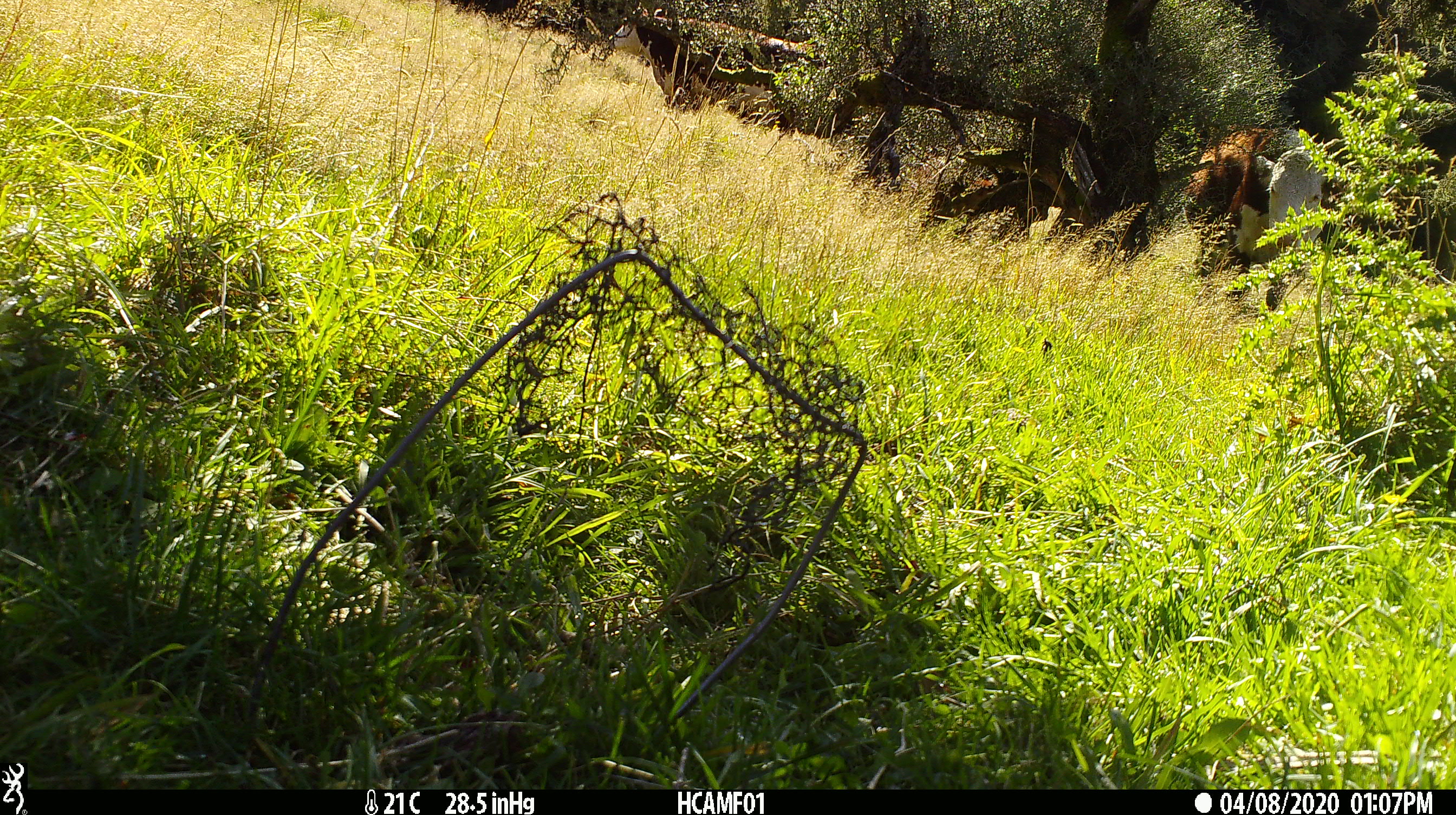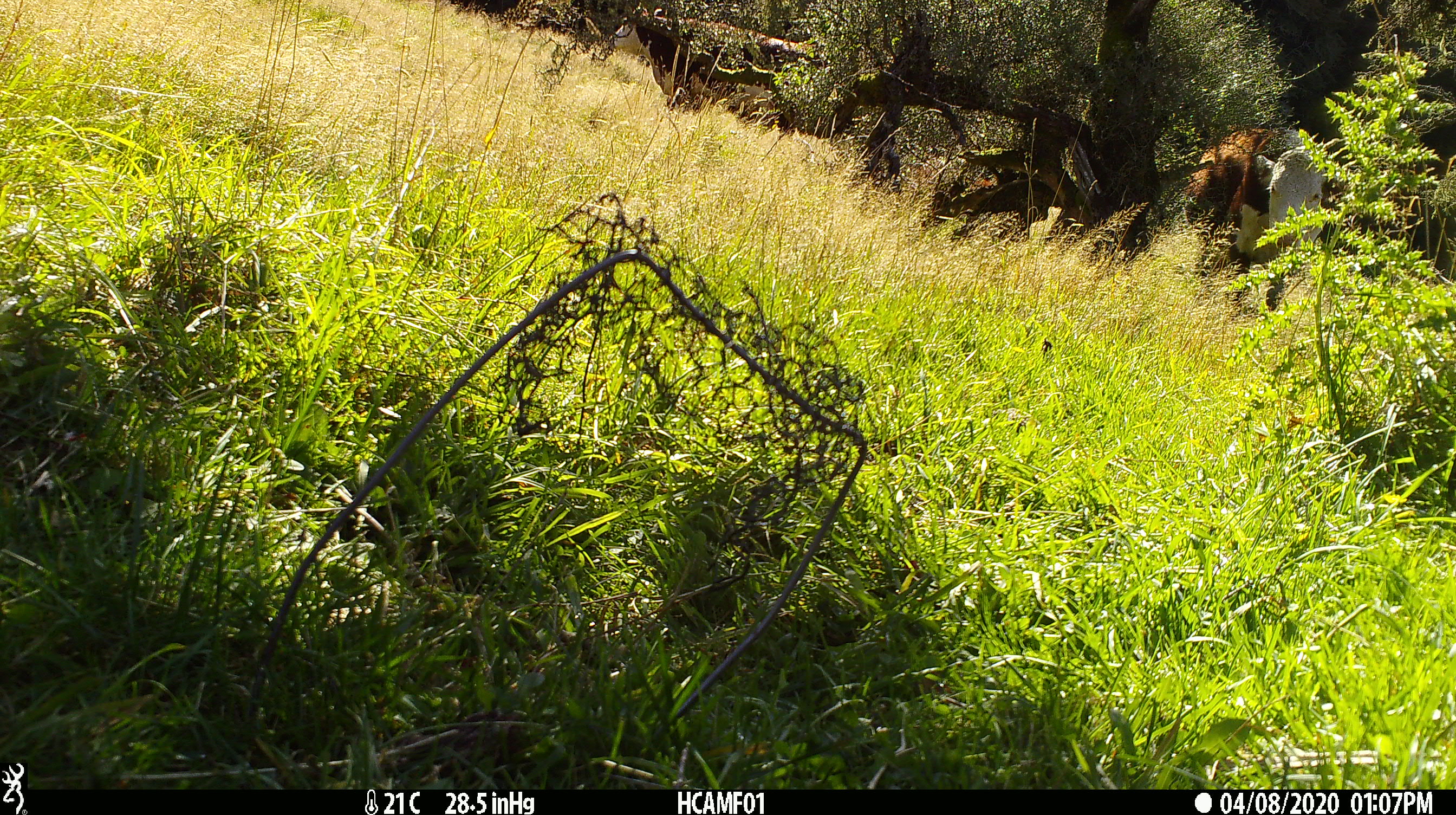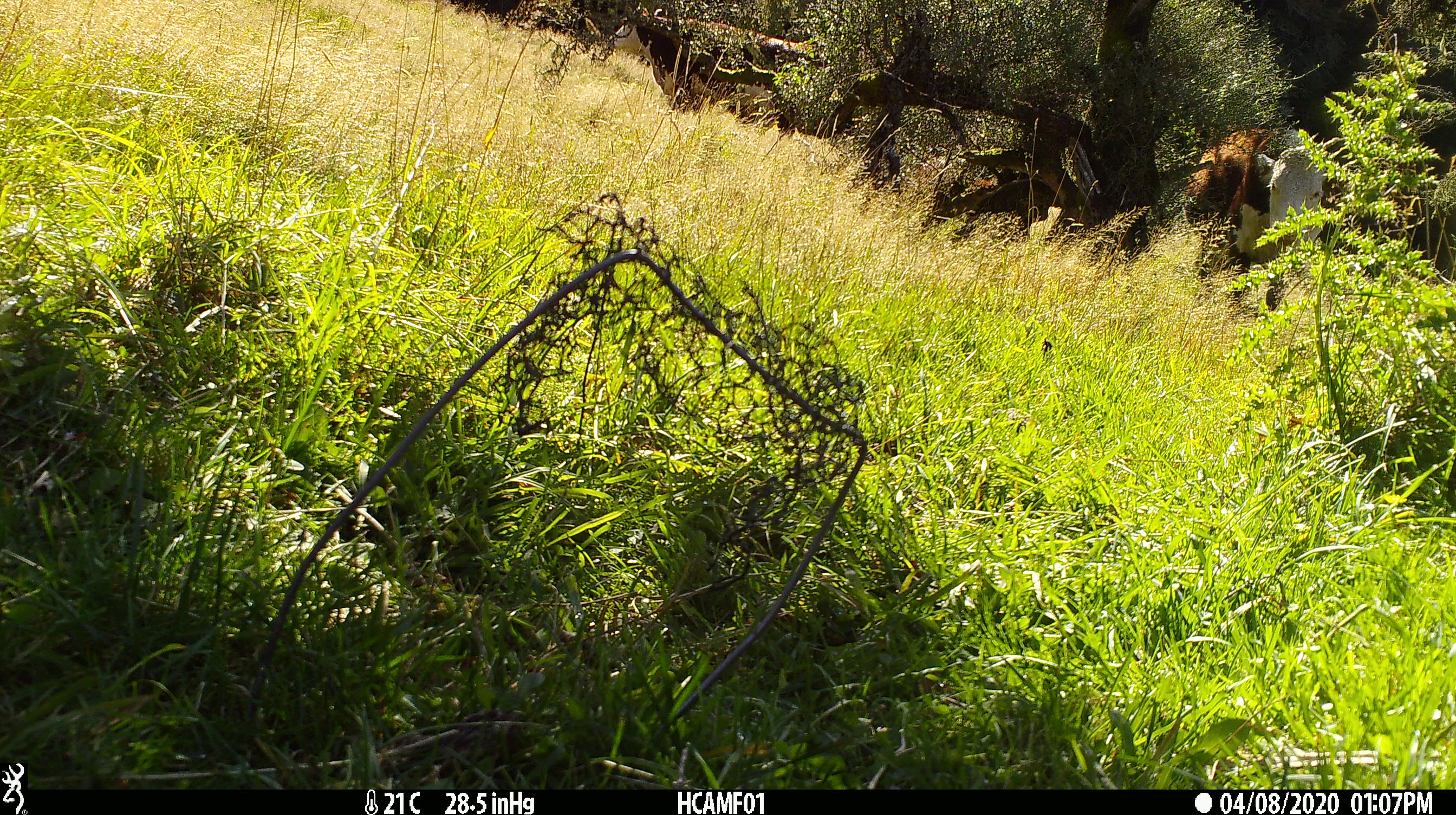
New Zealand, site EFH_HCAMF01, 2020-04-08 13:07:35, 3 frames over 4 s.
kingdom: Animalia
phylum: Chordata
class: Mammalia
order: Artiodactyla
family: Bovidae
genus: Bos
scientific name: Bos taurus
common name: domestic cow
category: cow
Cow (domestic cow) (Bos taurus).